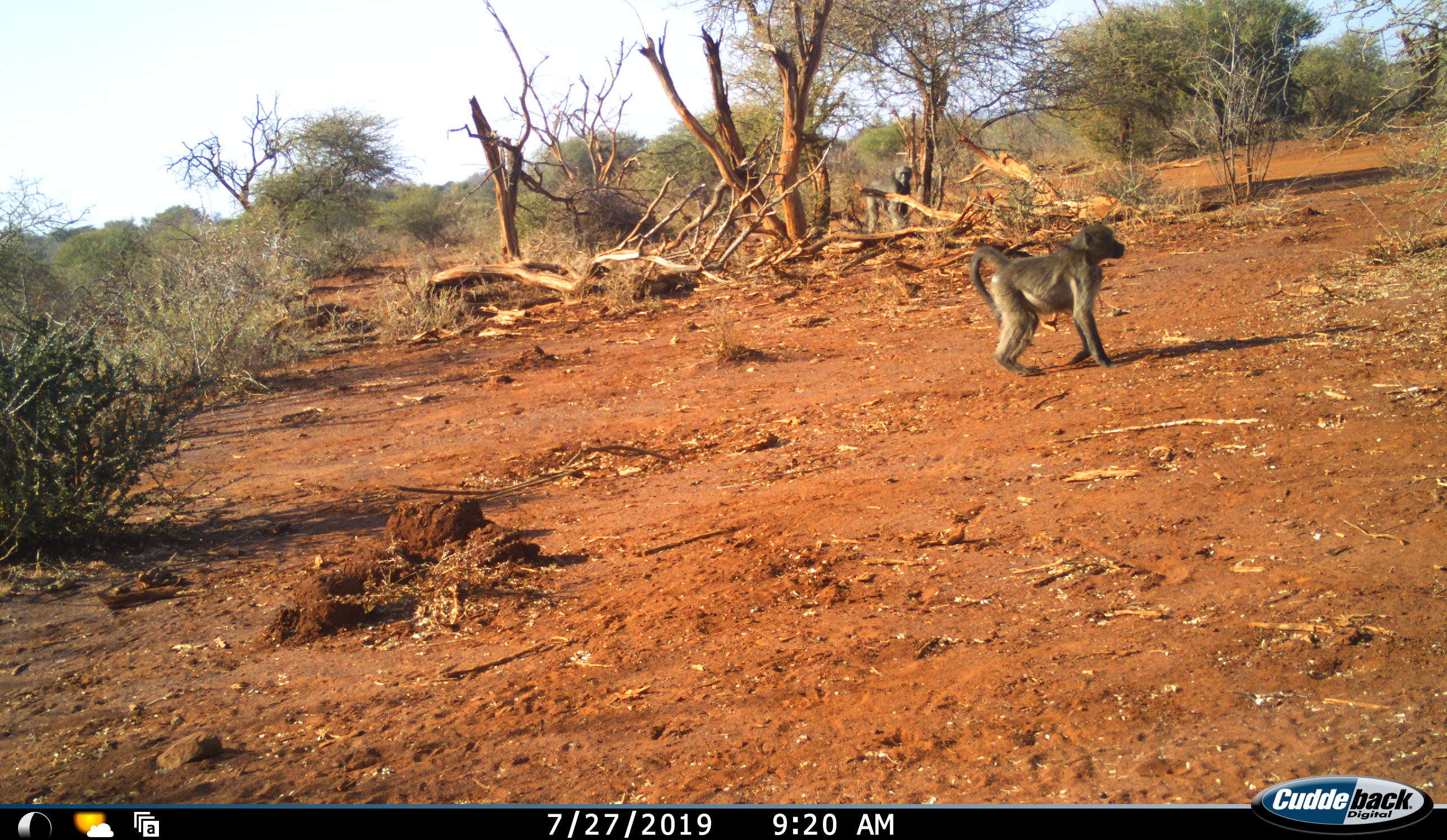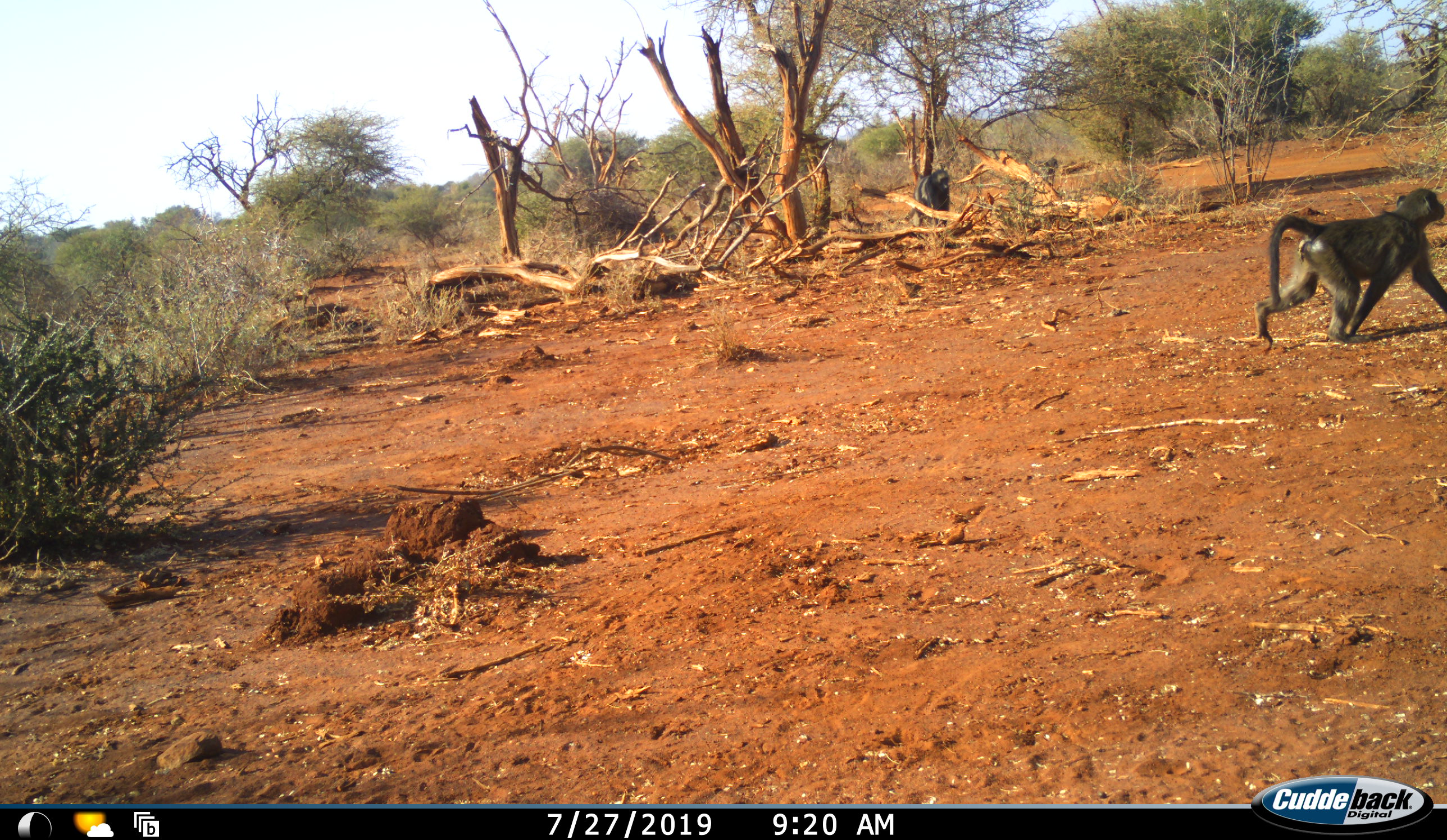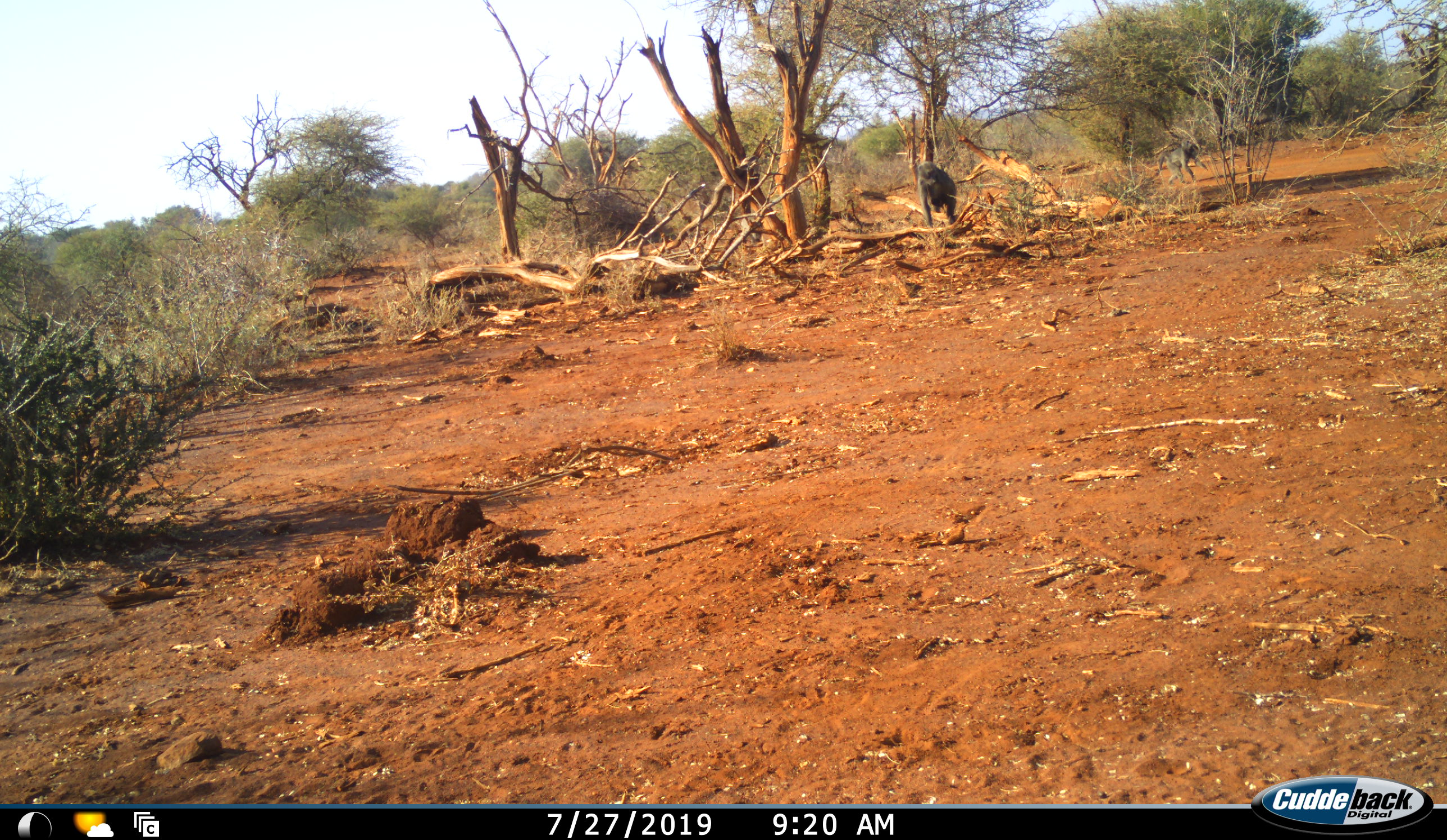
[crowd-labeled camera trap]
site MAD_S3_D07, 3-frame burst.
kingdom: Animalia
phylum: Chordata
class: Mammalia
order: Primates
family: Cercopithecidae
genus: Papio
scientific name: Papio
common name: baboon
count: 3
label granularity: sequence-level